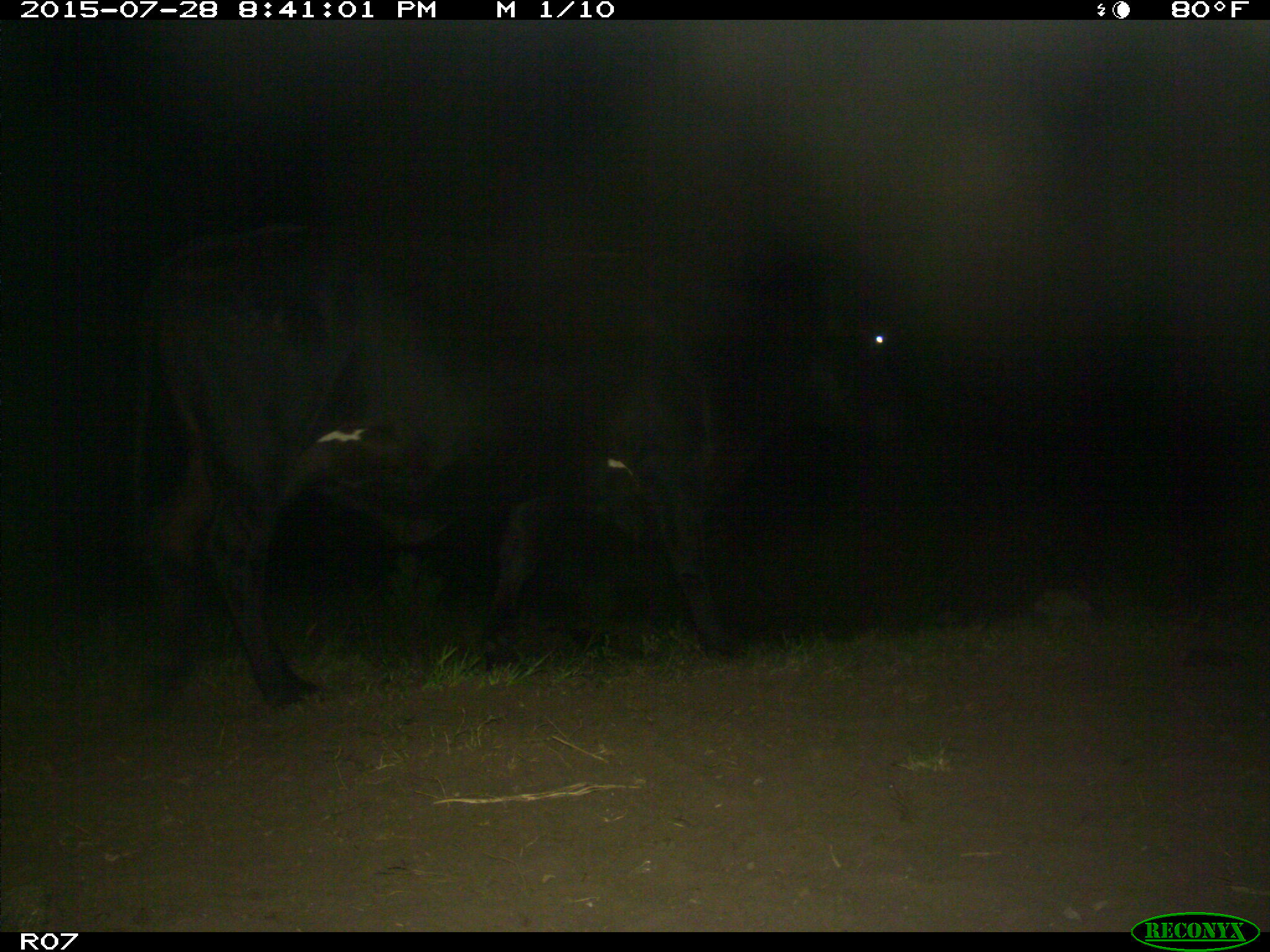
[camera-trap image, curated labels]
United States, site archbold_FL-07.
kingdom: Animalia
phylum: Chordata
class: Mammalia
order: Artiodactyla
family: Bovidae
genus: Bos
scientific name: Bos taurus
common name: domestic cow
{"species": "Bos taurus (domestic cow)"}